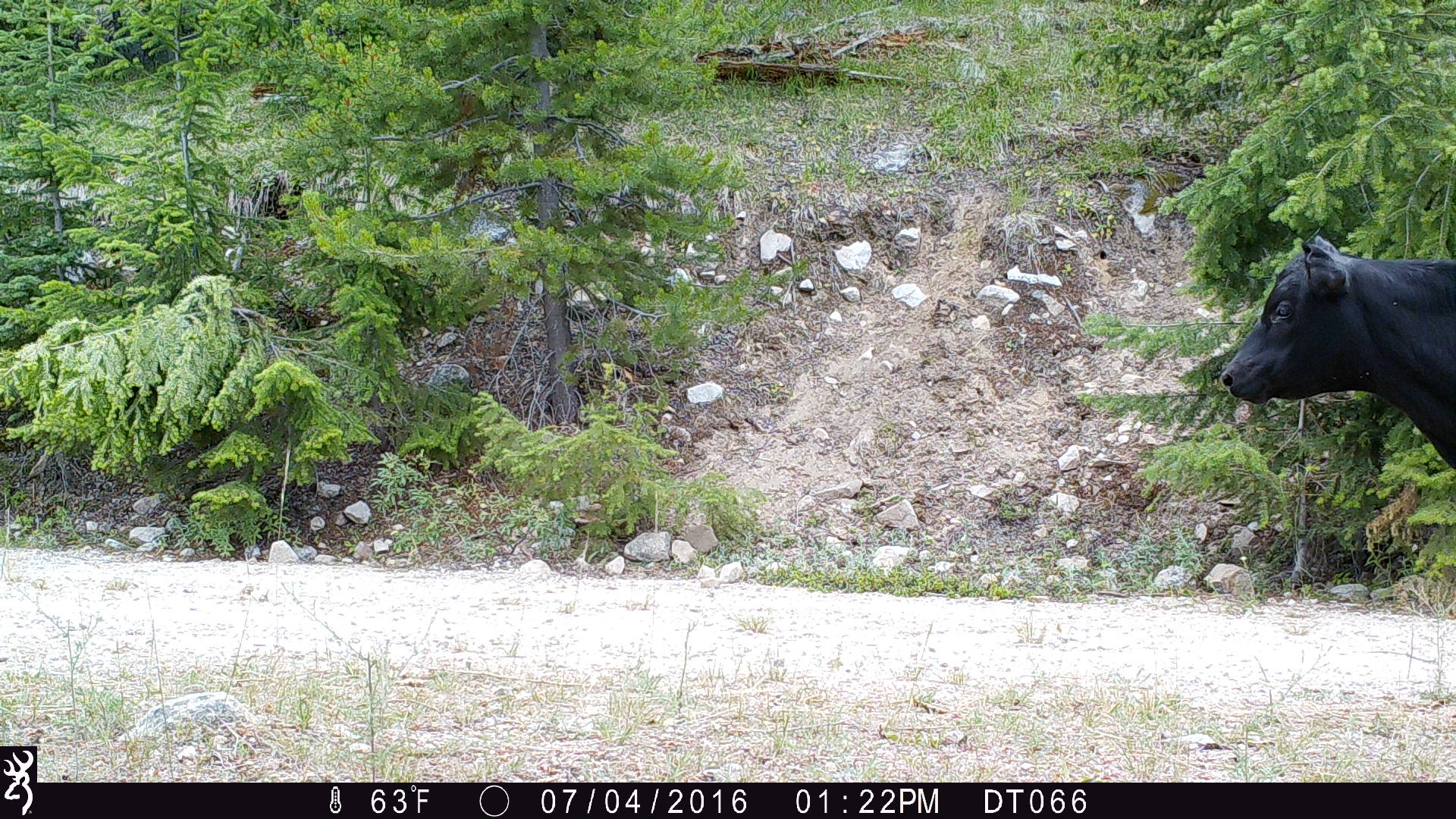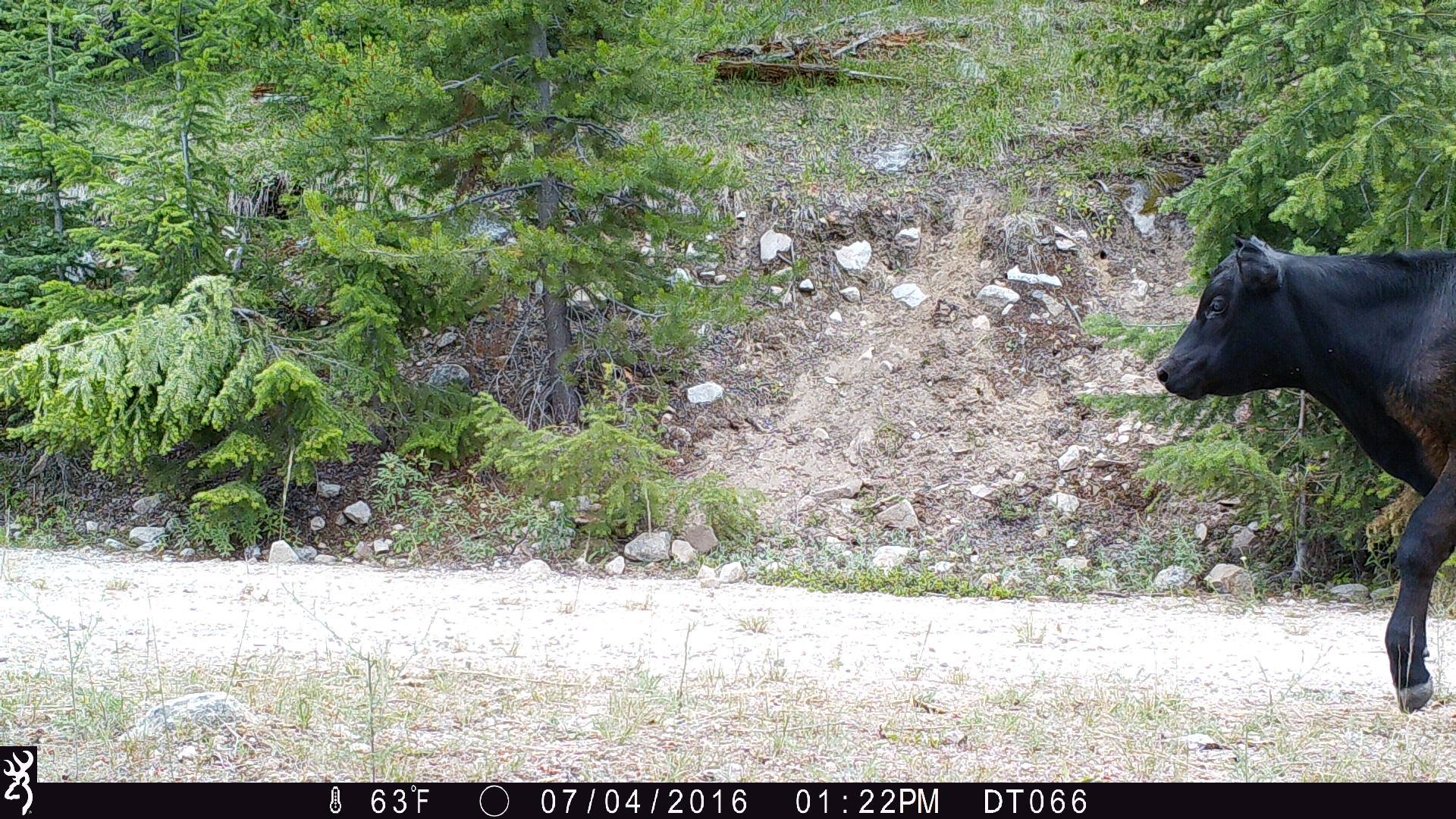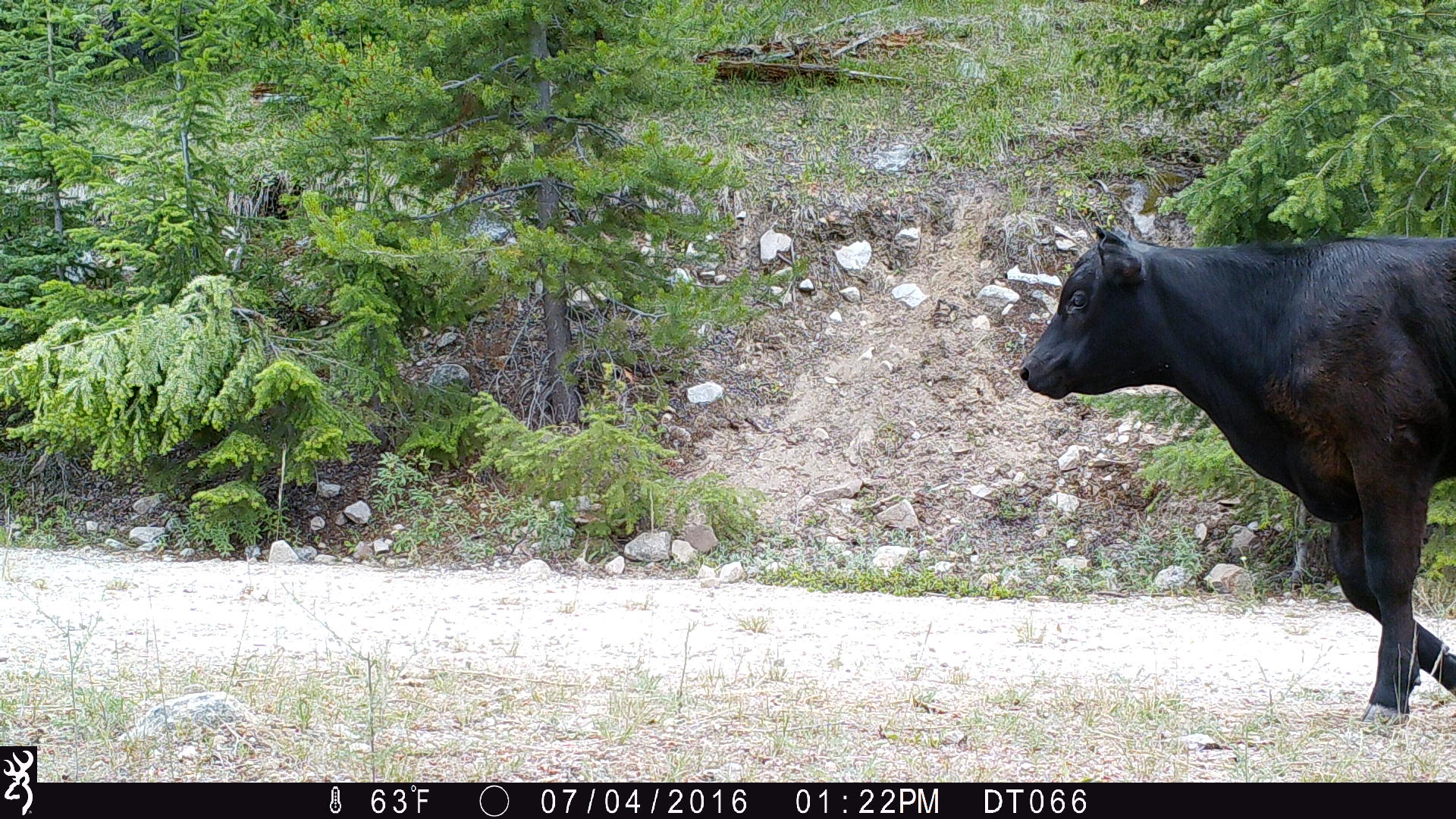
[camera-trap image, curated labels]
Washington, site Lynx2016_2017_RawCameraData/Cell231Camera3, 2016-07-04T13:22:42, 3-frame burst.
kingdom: Animalia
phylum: Chordata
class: Mammalia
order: Artiodactyla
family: Bovidae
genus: Bos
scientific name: Bos taurus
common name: domestic cattle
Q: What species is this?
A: Domestic cattle (Bos taurus).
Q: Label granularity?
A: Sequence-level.